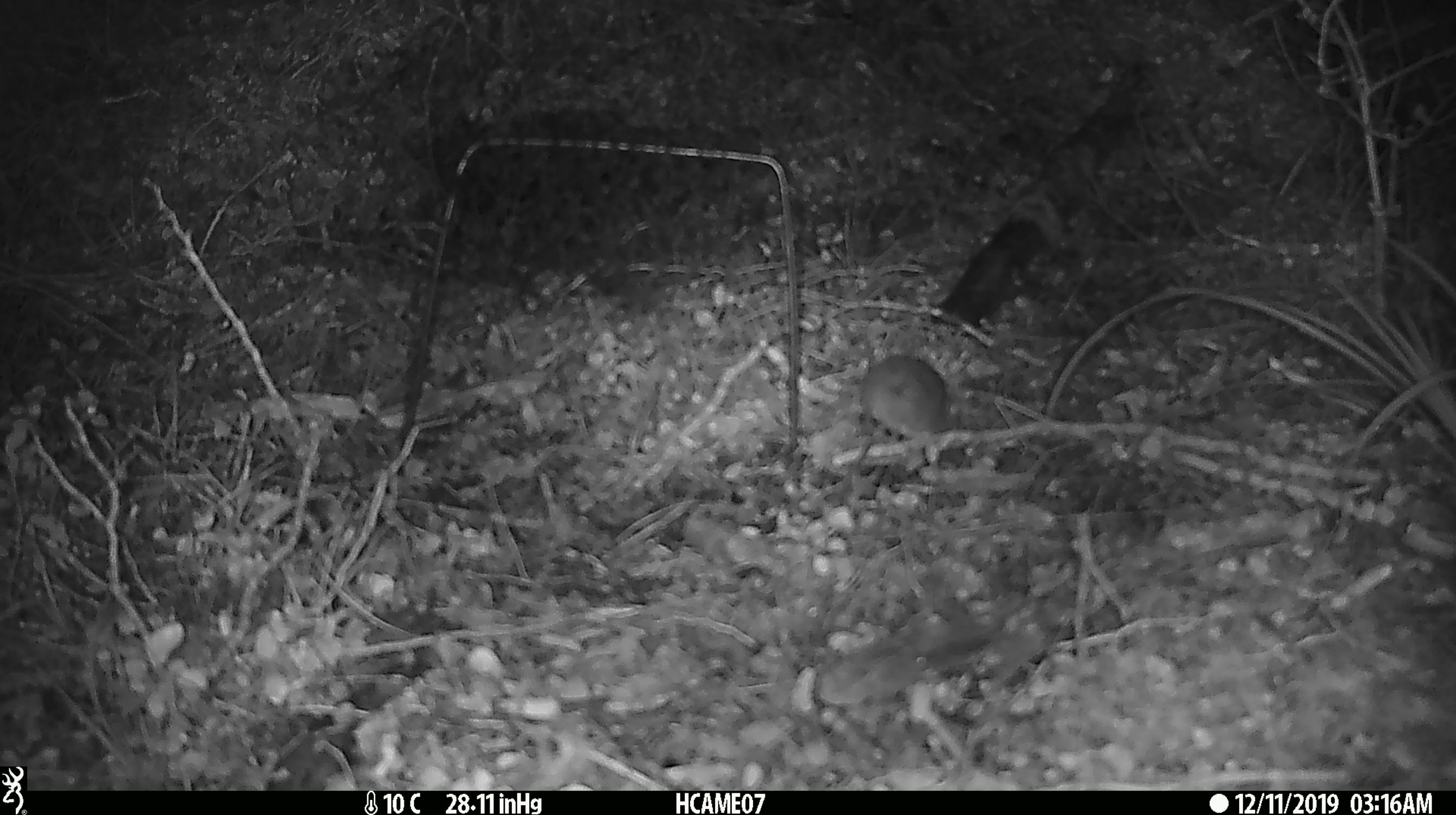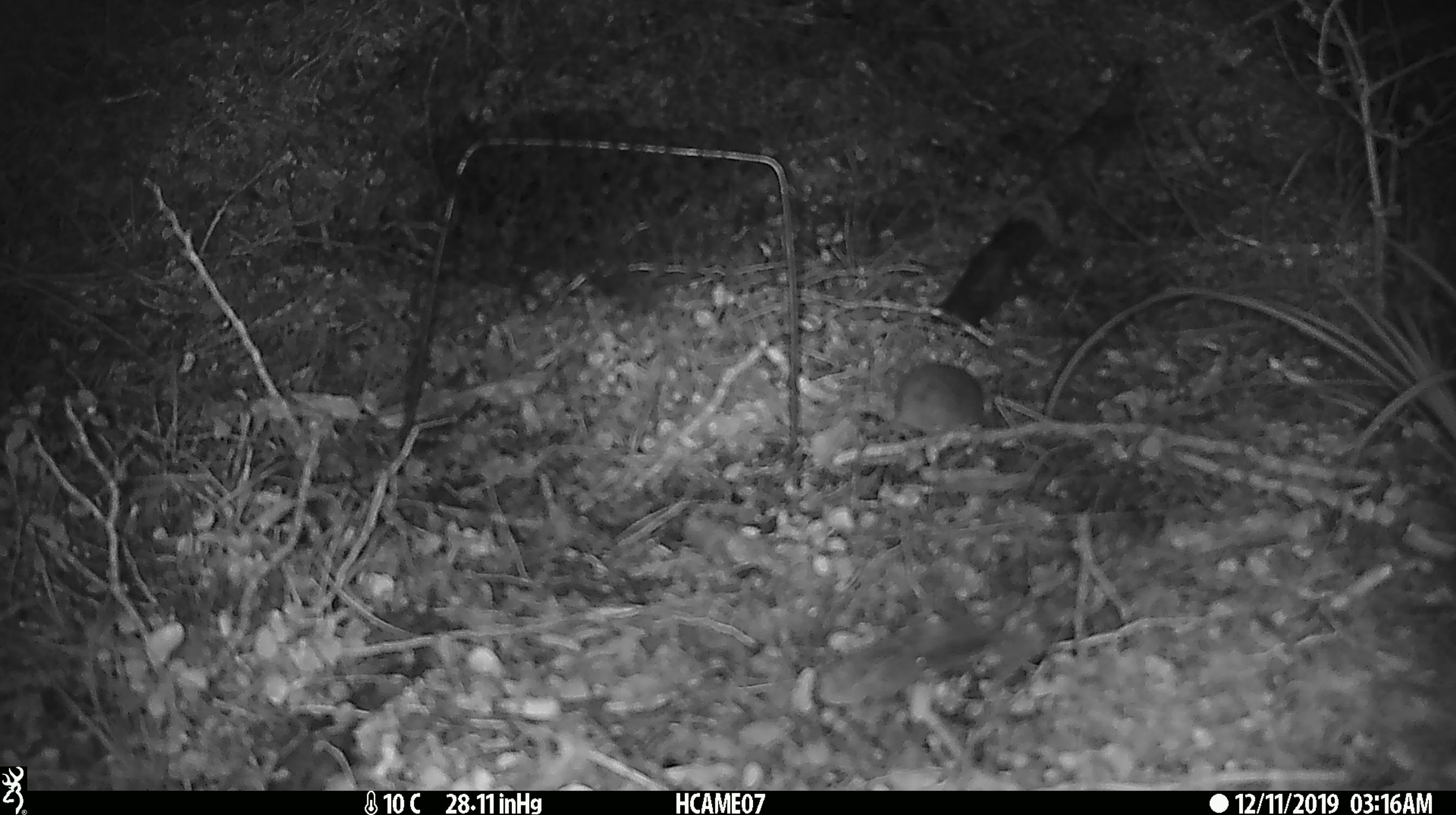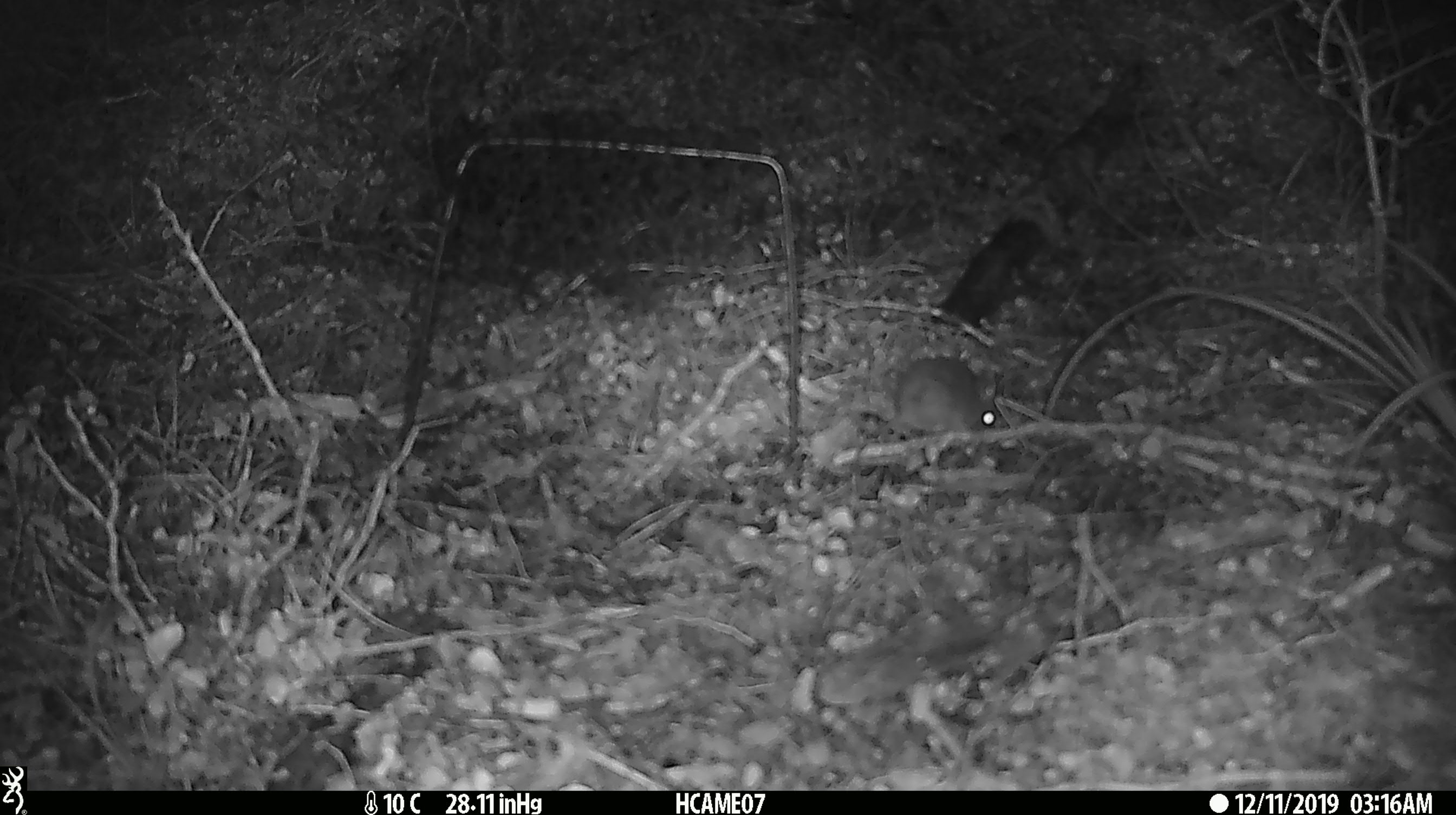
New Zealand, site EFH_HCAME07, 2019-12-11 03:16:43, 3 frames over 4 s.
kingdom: Animalia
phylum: Chordata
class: Mammalia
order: Rodentia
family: Muridae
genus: Mus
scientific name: Mus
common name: mouse